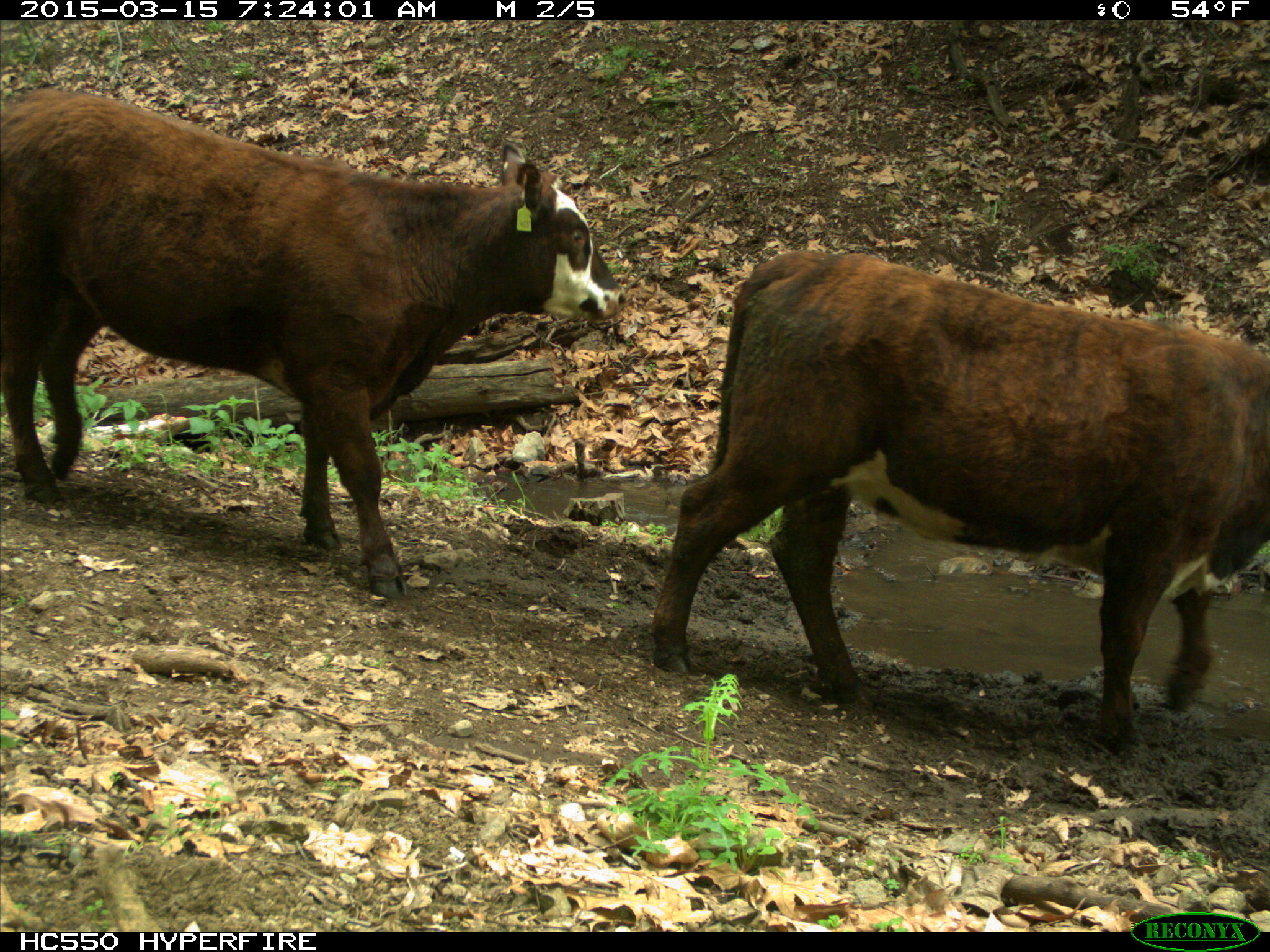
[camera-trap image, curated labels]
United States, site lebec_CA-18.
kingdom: Animalia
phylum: Chordata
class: Mammalia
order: Artiodactyla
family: Bovidae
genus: Bos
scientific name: Bos taurus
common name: domestic cow